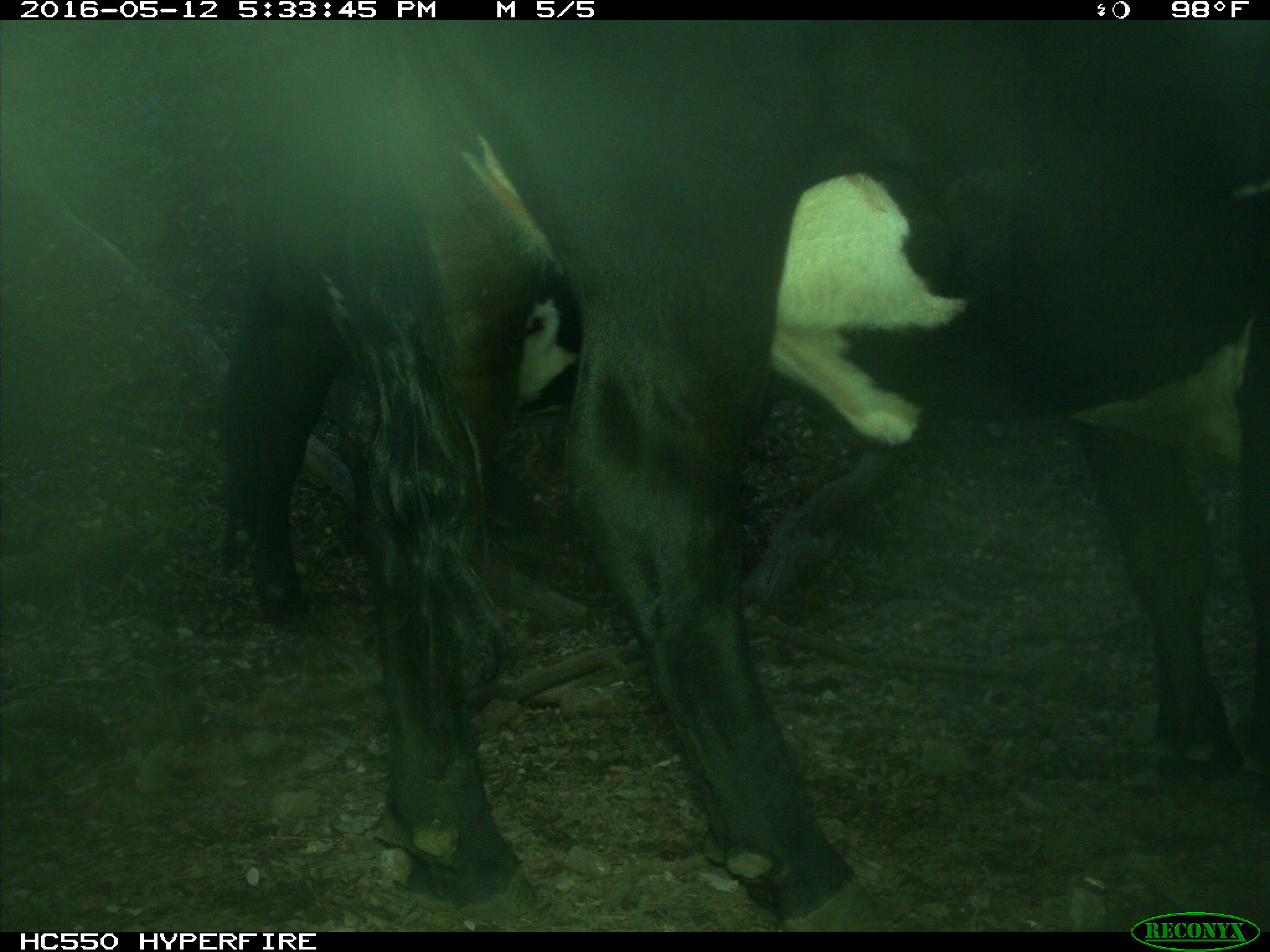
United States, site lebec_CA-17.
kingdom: Animalia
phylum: Chordata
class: Mammalia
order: Artiodactyla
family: Bovidae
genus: Bos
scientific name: Bos taurus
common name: domestic cow